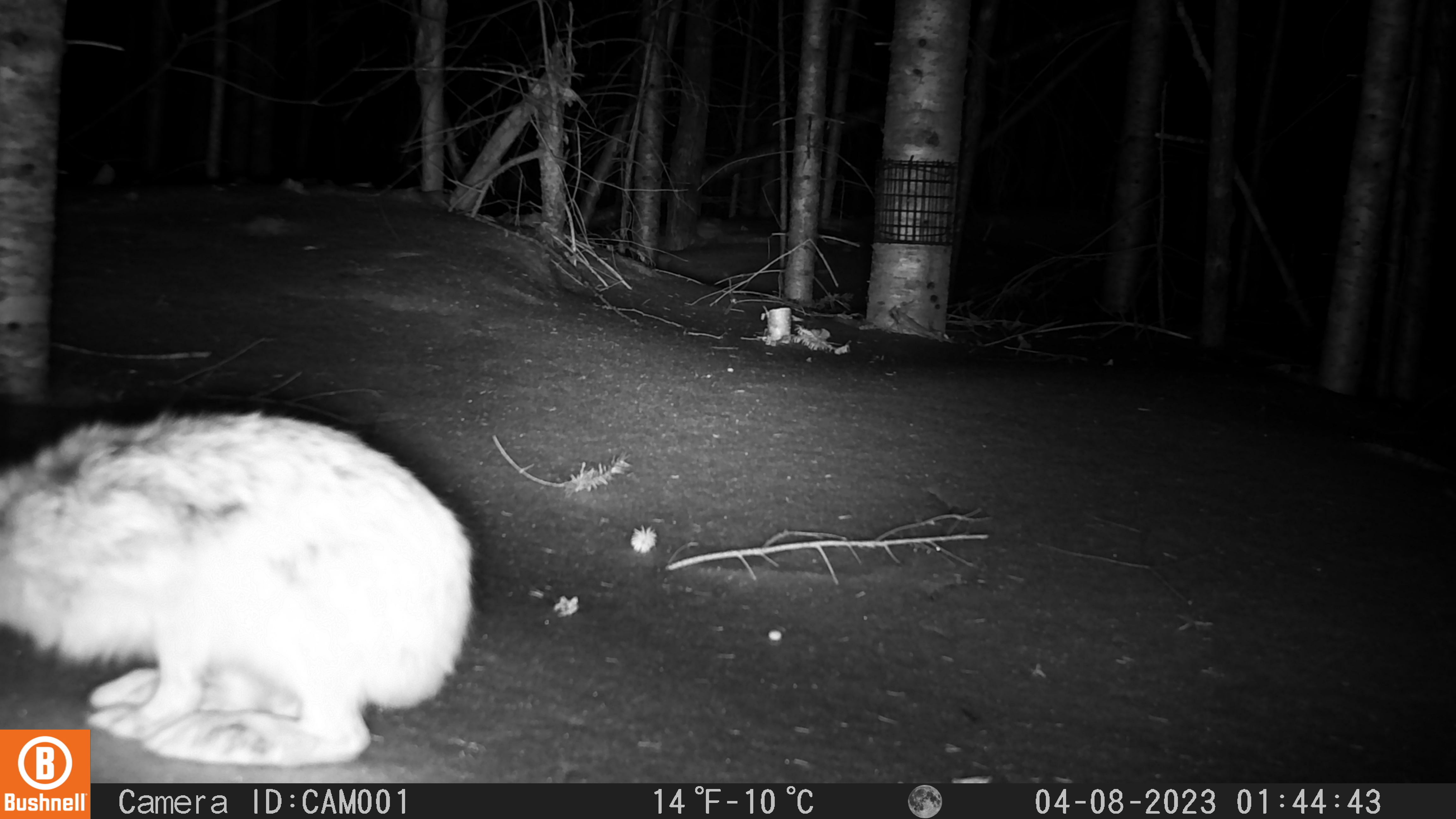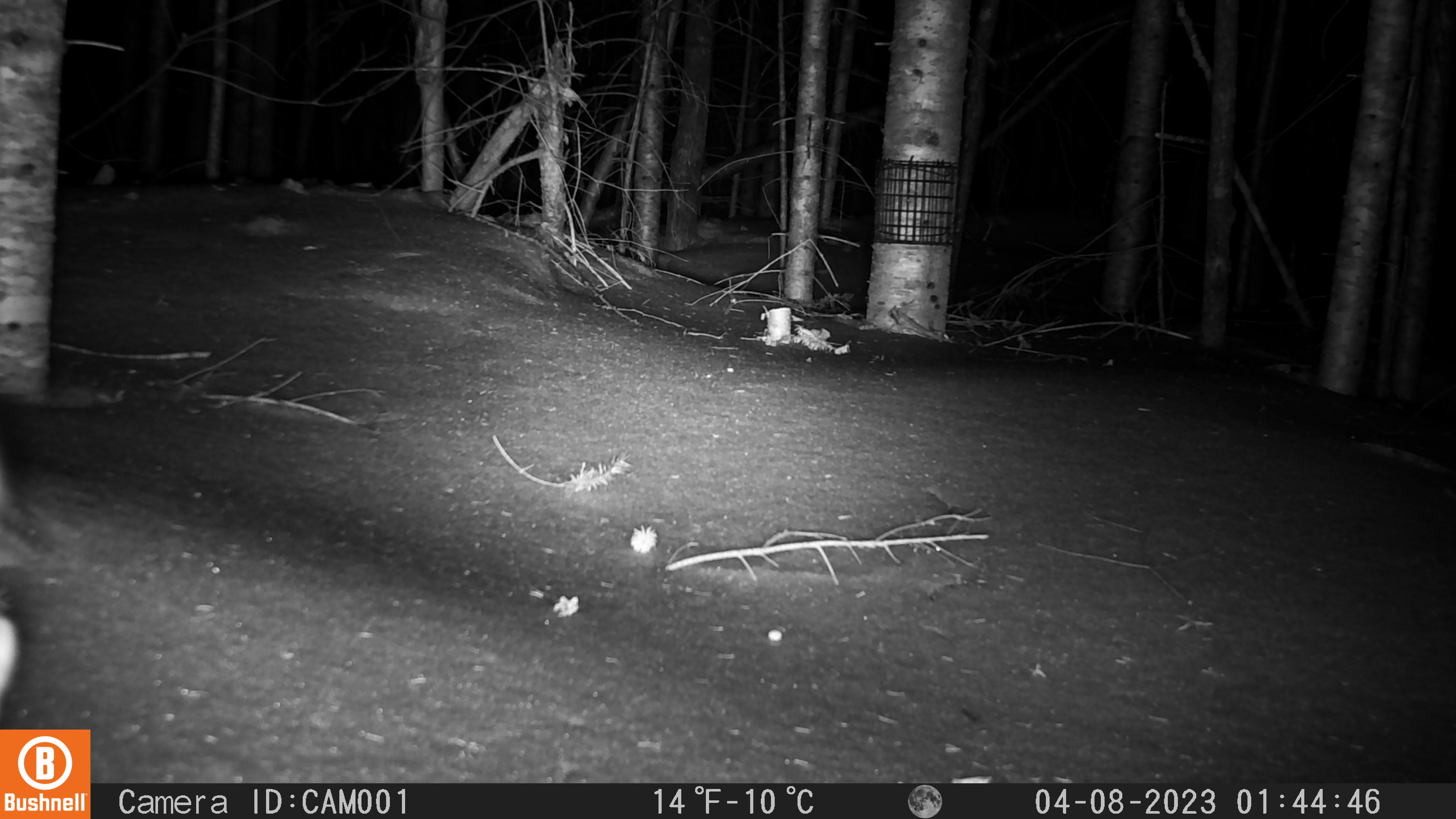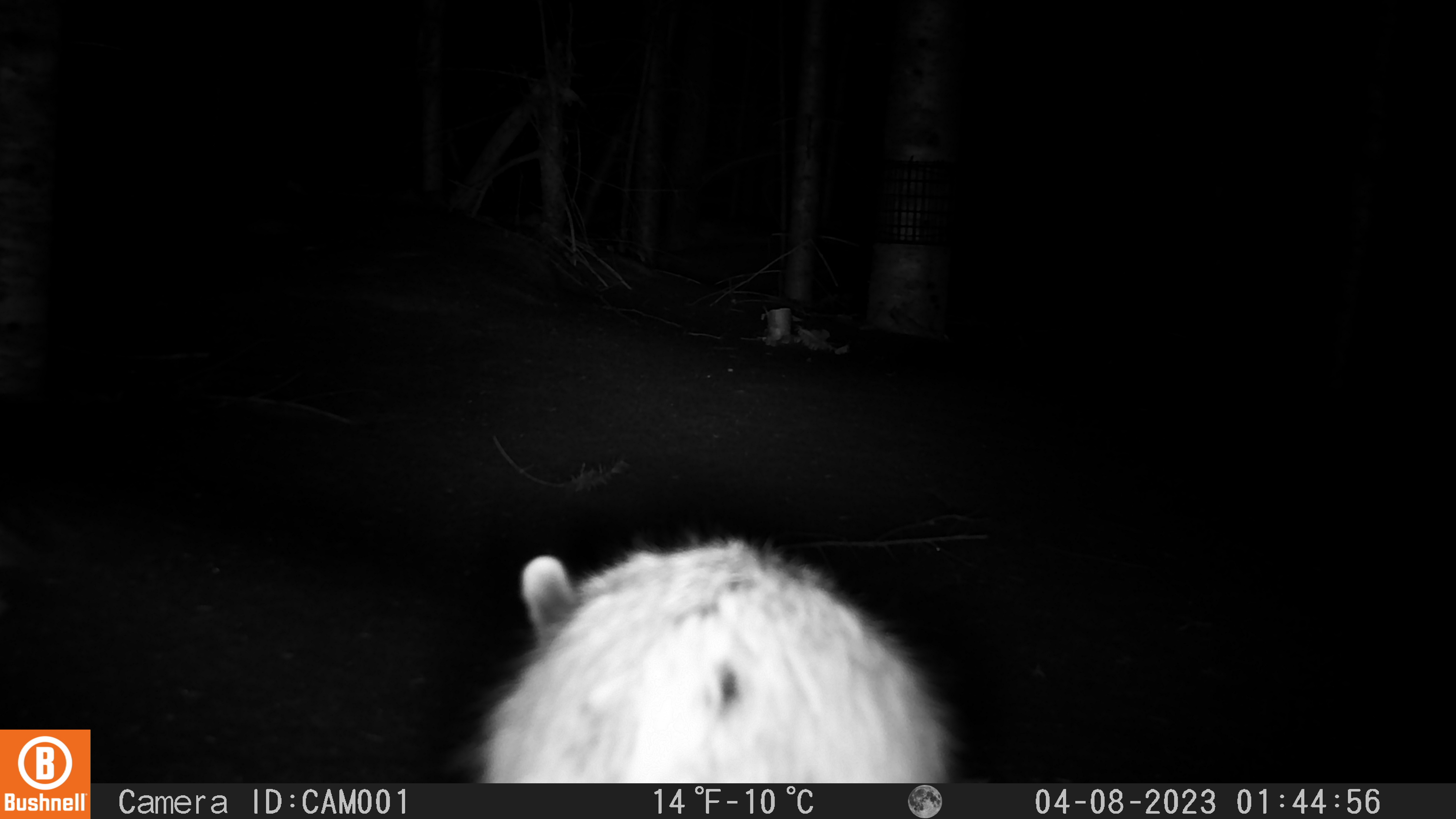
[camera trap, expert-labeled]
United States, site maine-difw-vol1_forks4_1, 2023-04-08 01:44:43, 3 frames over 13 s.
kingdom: Animalia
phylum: Chordata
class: Mammalia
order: Lagomorpha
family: Leporidae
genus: Lepus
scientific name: Lepus americanus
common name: snowshoe hare